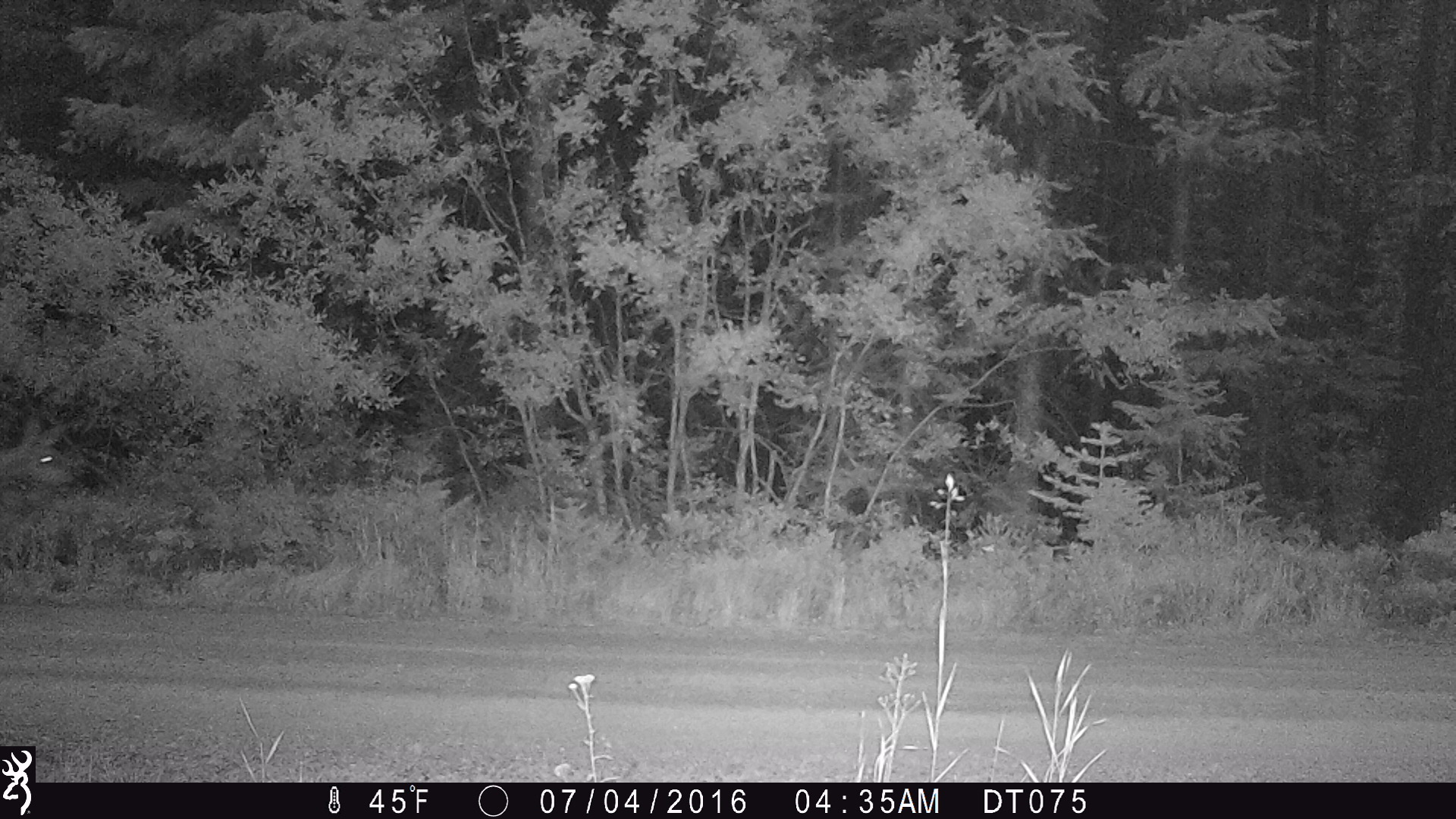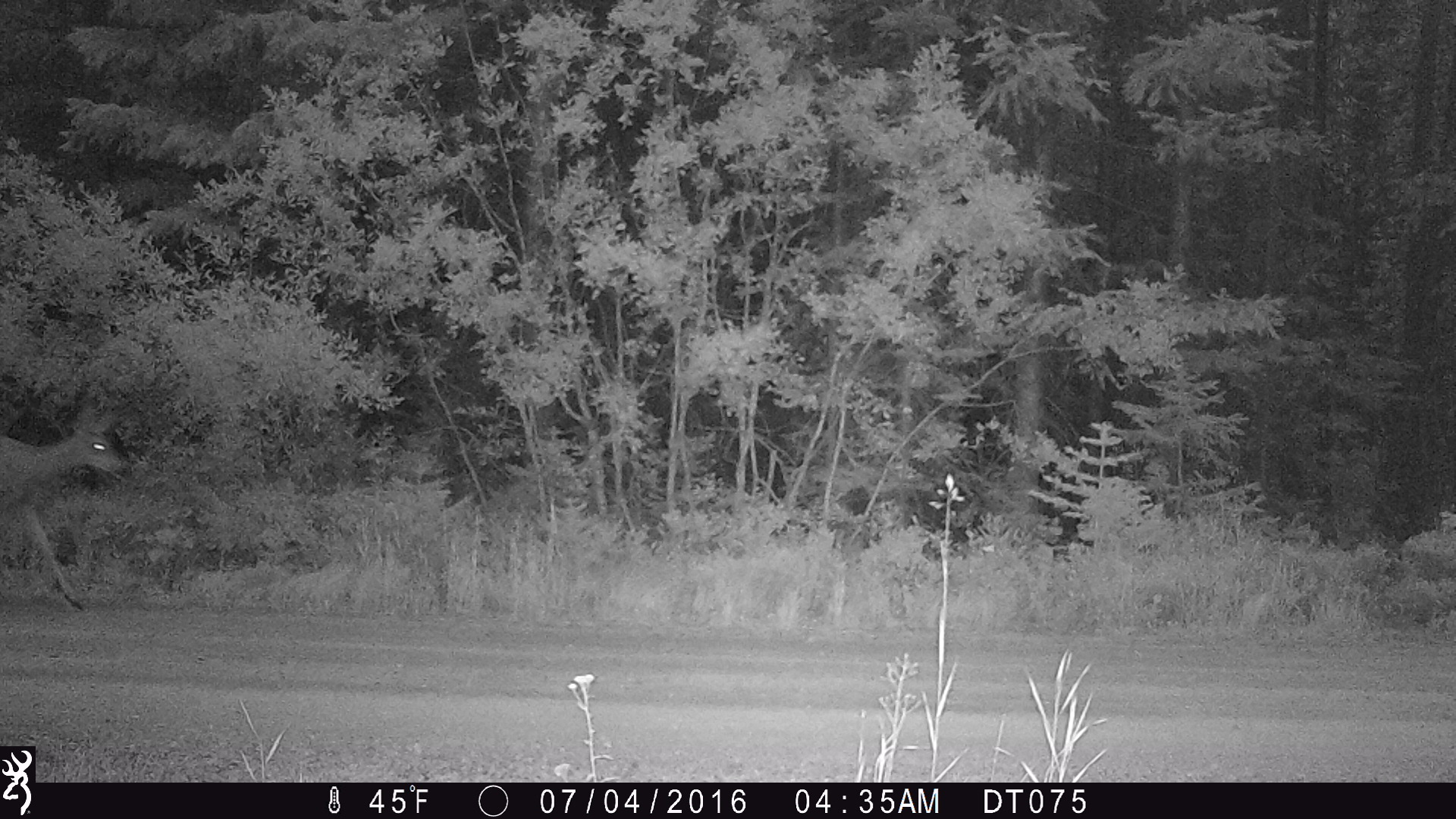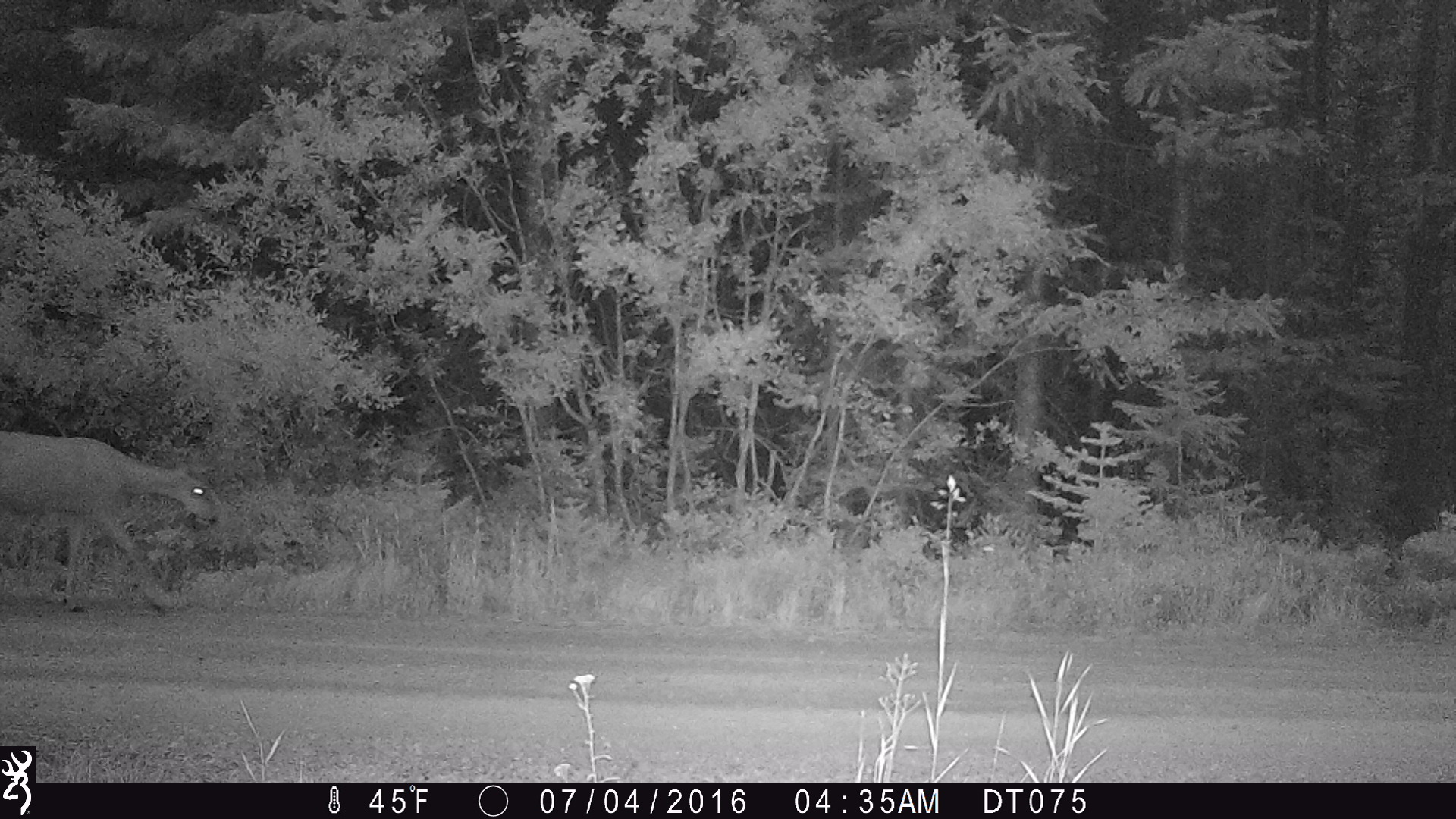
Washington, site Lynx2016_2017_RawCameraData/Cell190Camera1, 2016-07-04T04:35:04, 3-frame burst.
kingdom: Animalia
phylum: Chordata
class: Mammalia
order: Artiodactyla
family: Cervidae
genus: Odocoileus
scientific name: Odocoileus hemionus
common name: mule deer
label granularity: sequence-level